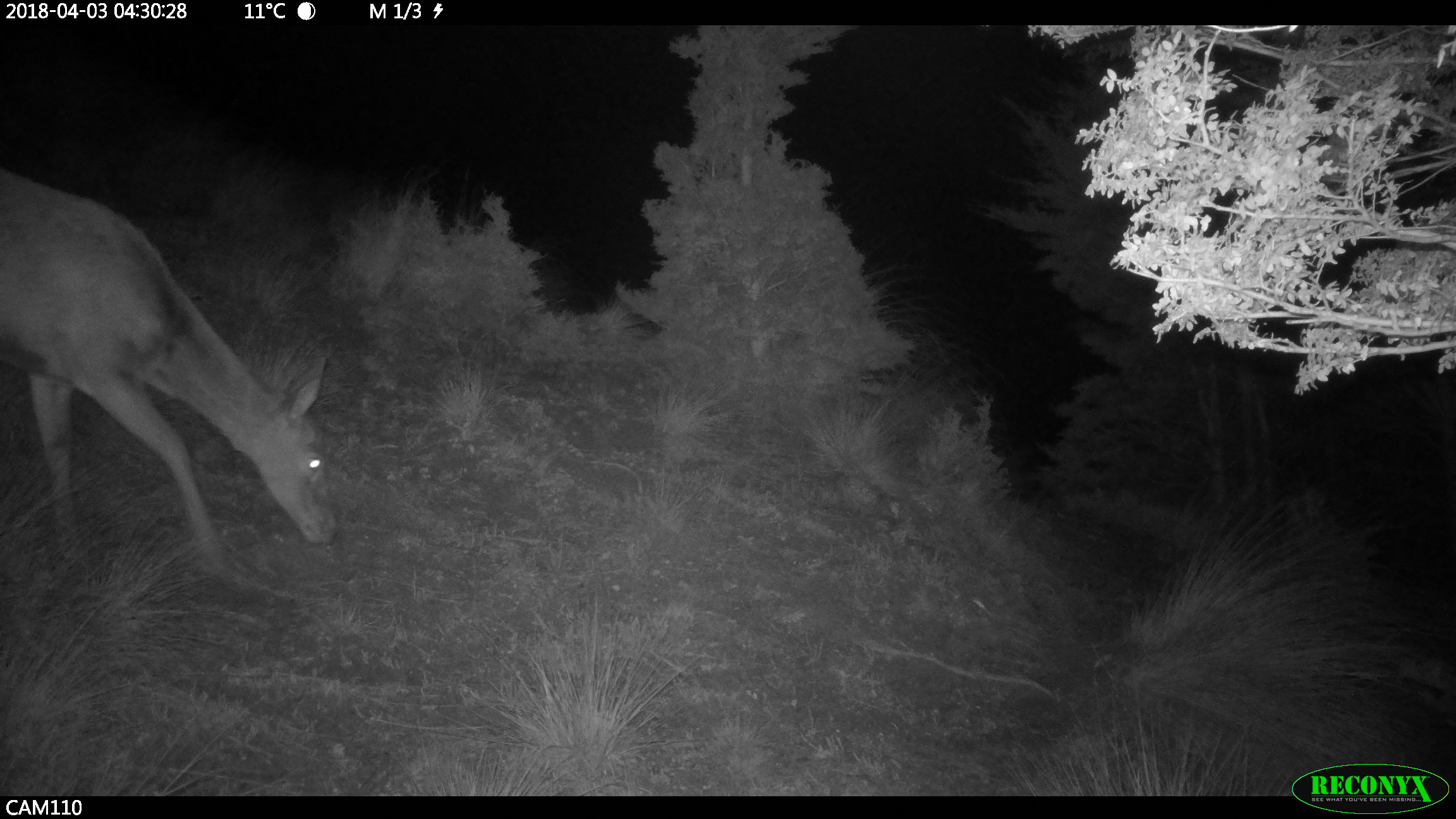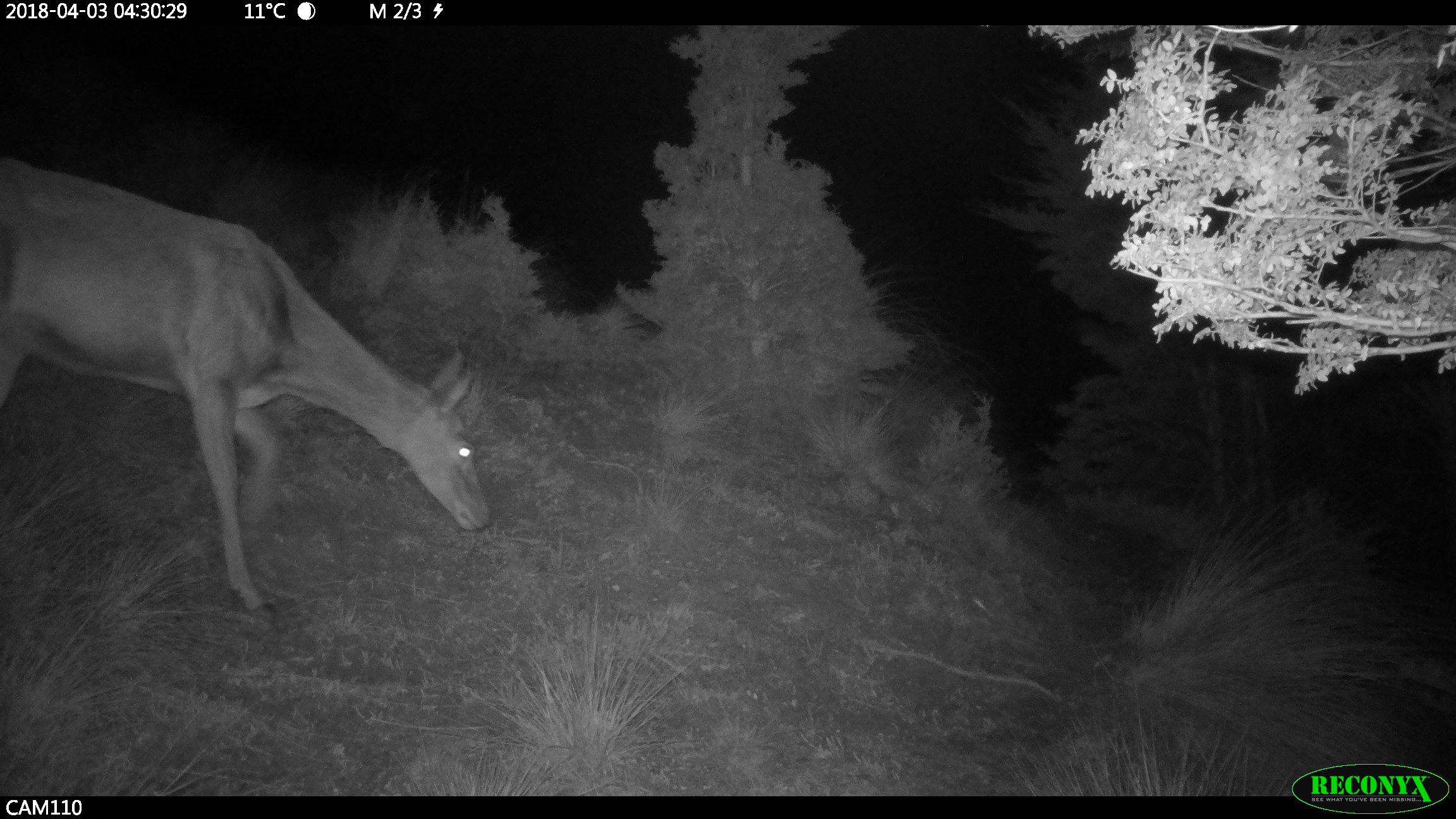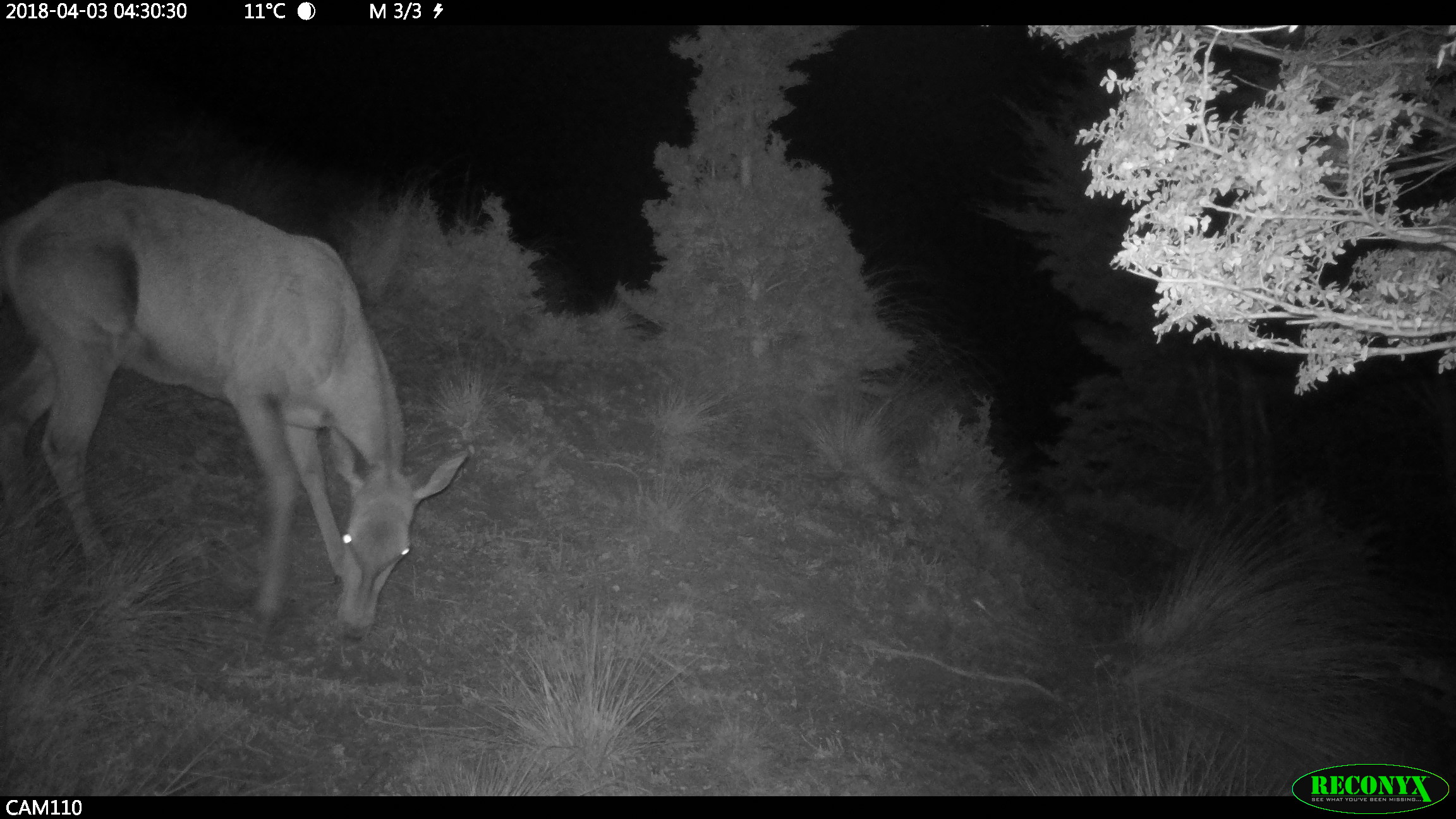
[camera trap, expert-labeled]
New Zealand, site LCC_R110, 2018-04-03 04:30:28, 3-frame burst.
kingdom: Animalia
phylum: Chordata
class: Mammalia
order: Artiodactyla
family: Cervidae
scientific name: Cervidae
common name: deer